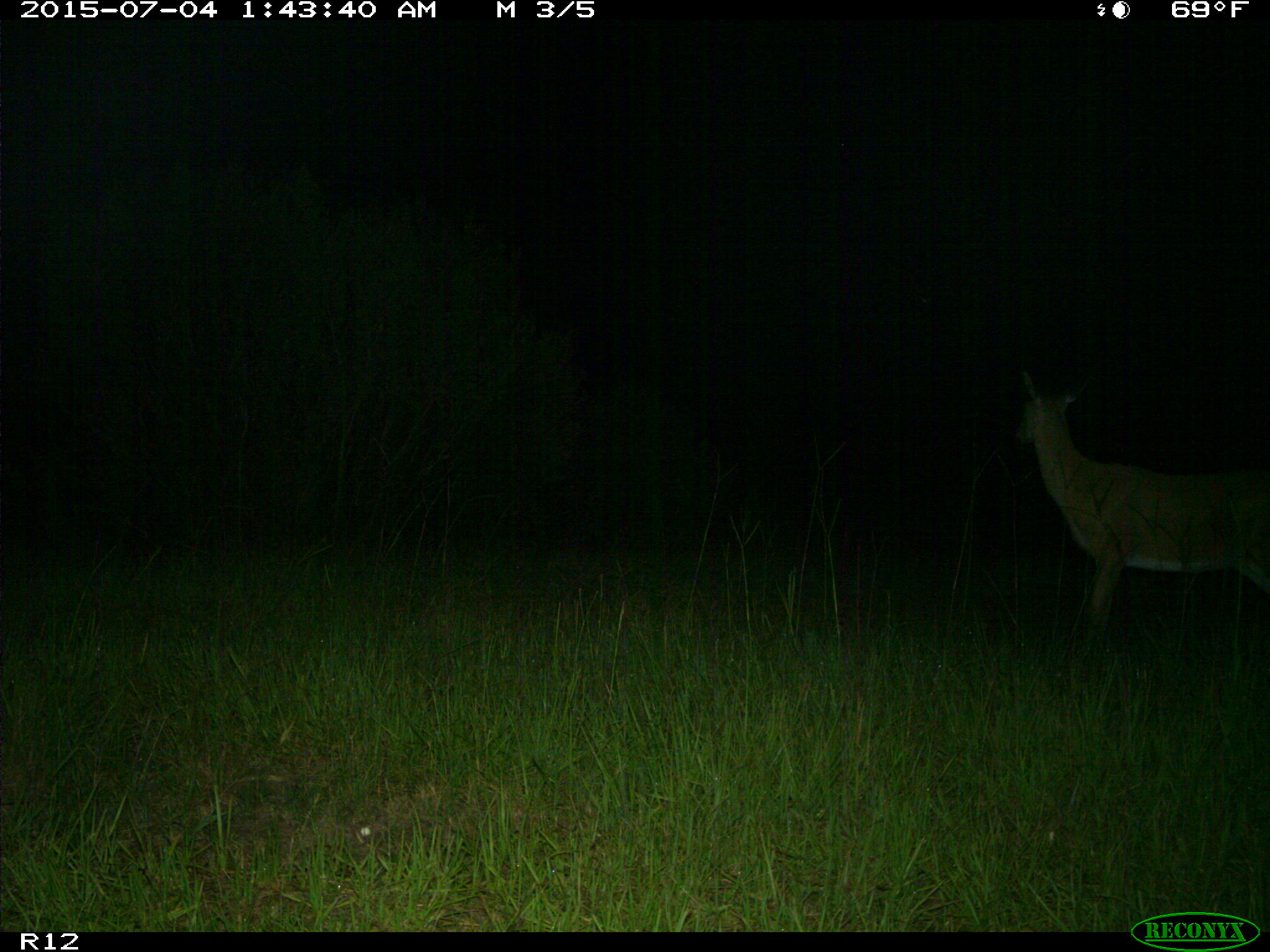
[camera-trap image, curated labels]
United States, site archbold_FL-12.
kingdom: Animalia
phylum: Chordata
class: Mammalia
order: Artiodactyla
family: Cervidae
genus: Odocoileus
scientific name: Odocoileus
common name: deer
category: unidentified deer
Unidentified deer (deer) (Odocoileus).